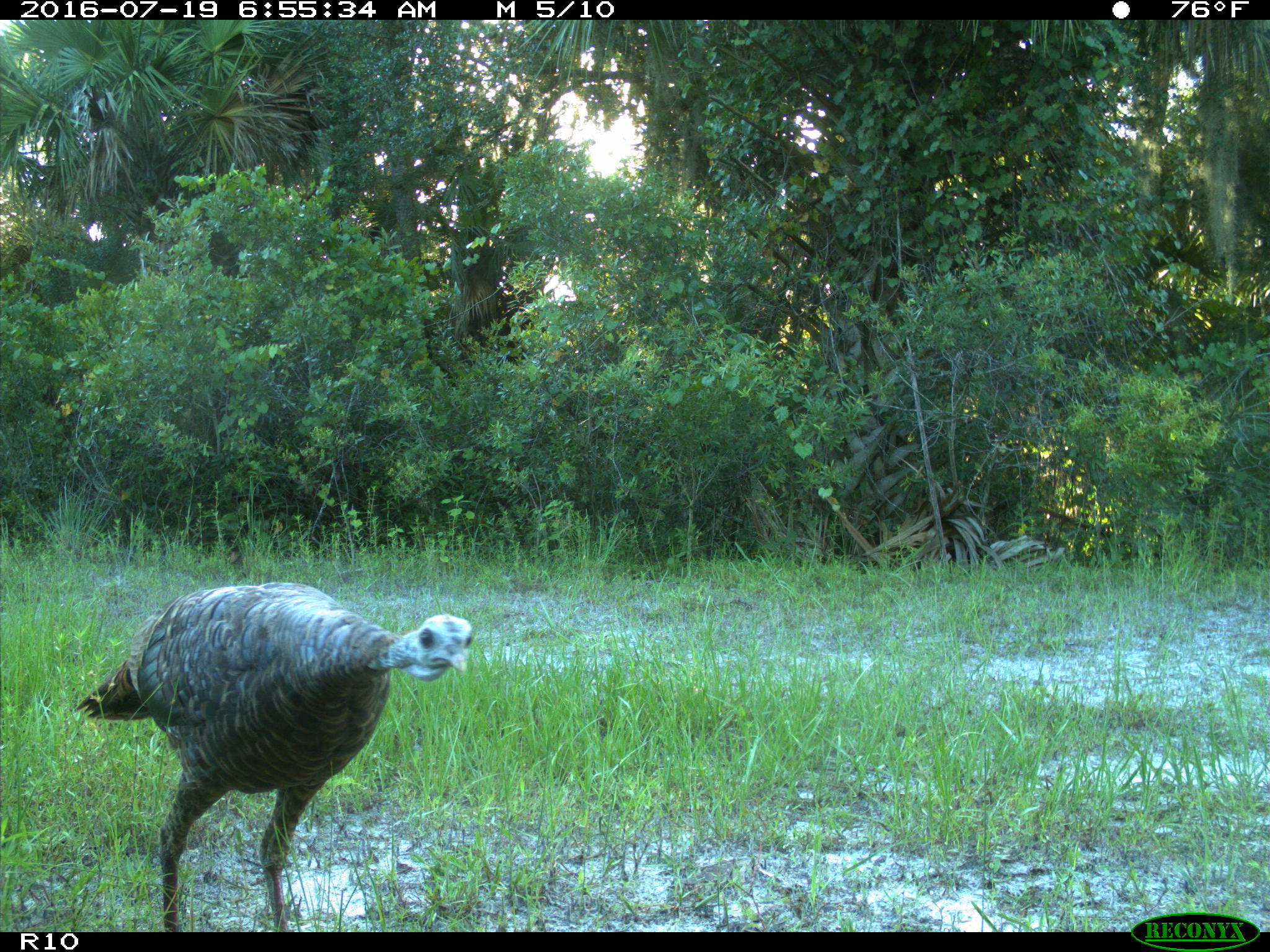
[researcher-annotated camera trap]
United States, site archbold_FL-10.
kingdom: Animalia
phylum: Chordata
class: Aves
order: Galliformes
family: Phasianidae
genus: Meleagris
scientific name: Meleagris gallopavo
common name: wild turkey